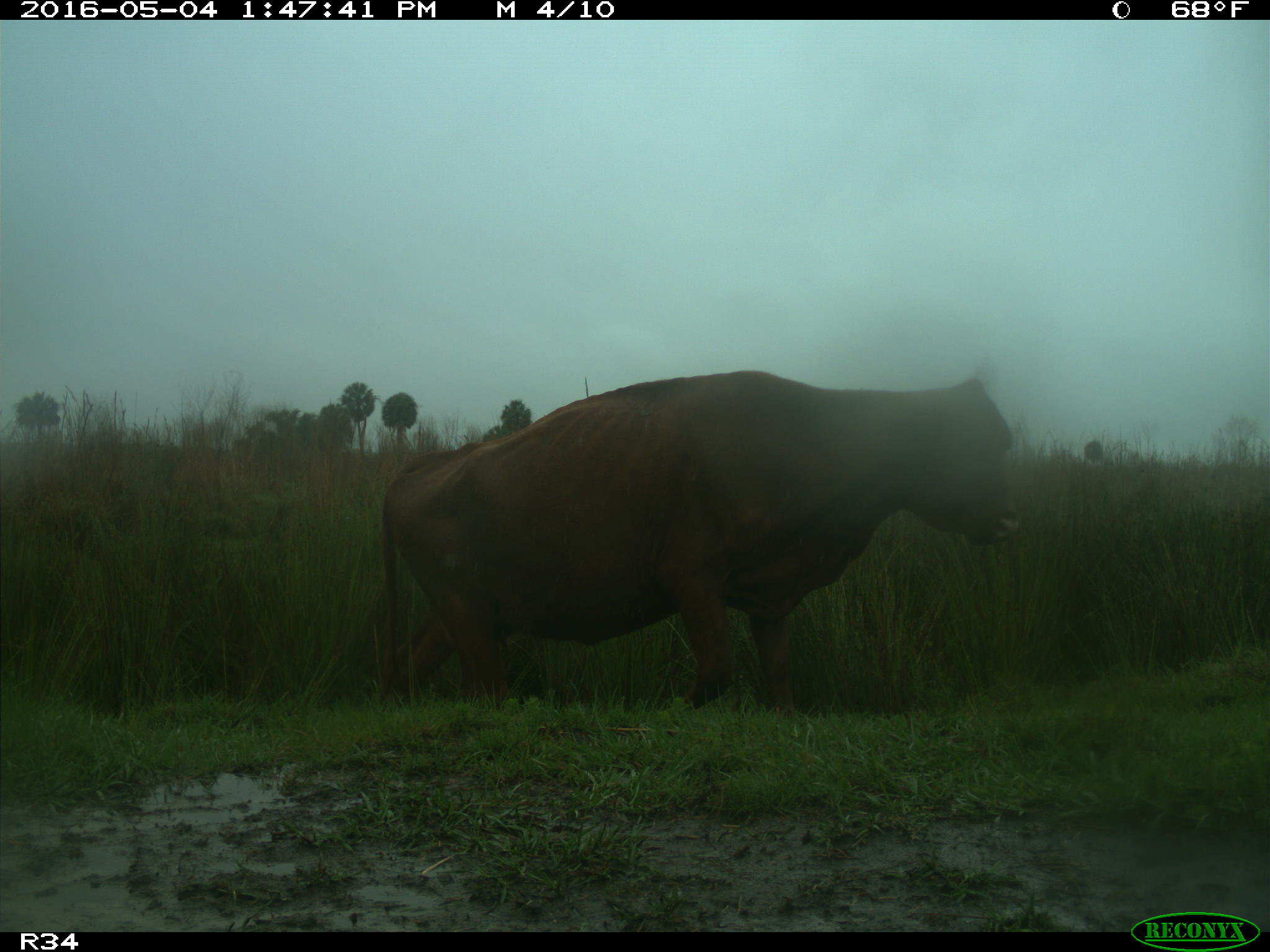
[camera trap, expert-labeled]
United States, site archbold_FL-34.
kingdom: Animalia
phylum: Chordata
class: Mammalia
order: Artiodactyla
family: Bovidae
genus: Bos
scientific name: Bos taurus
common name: domestic cow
Bos taurus (domestic cow).